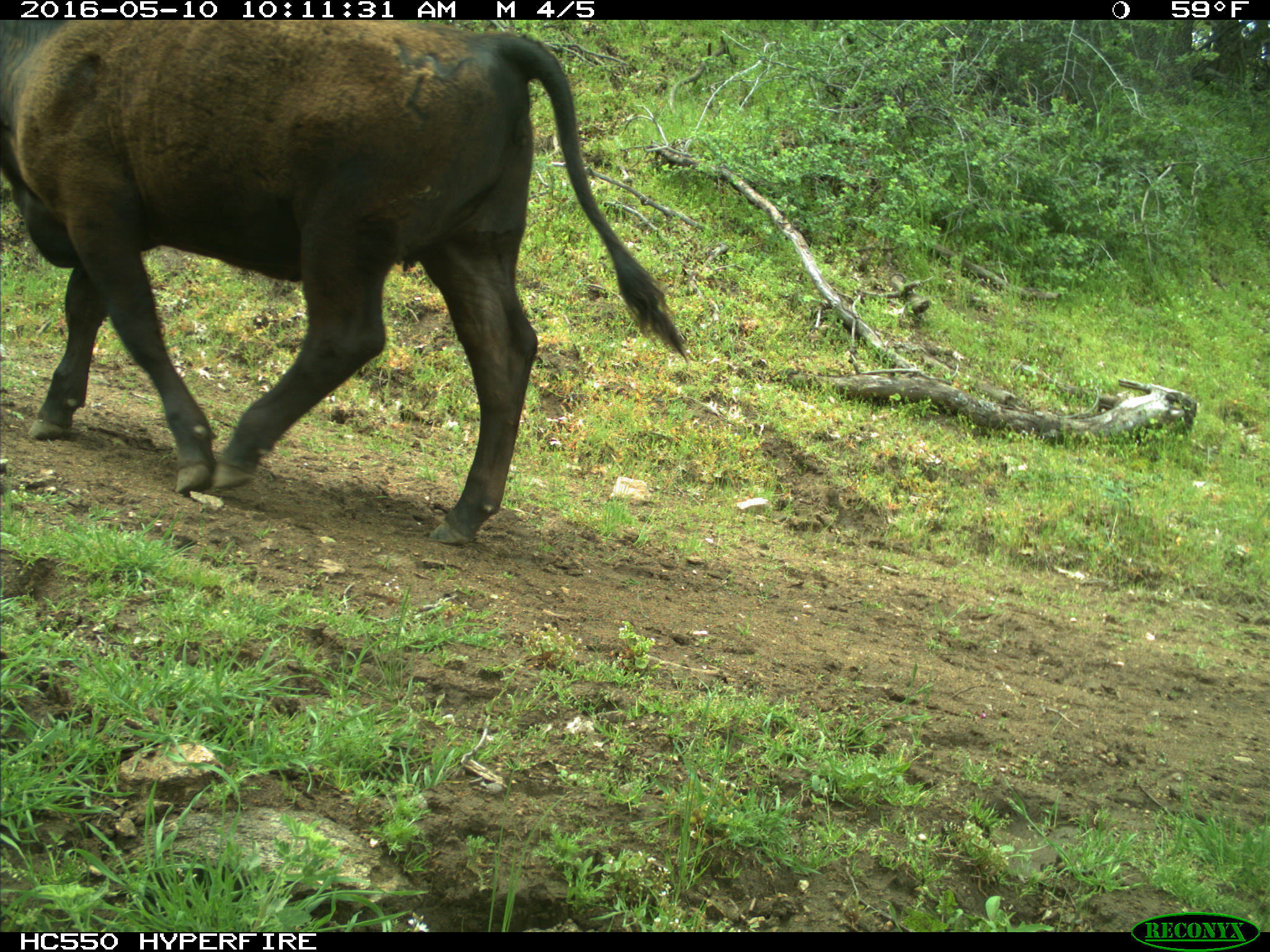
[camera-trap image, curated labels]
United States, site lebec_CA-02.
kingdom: Animalia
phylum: Chordata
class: Mammalia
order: Artiodactyla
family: Bovidae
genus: Bos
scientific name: Bos taurus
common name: domestic cow